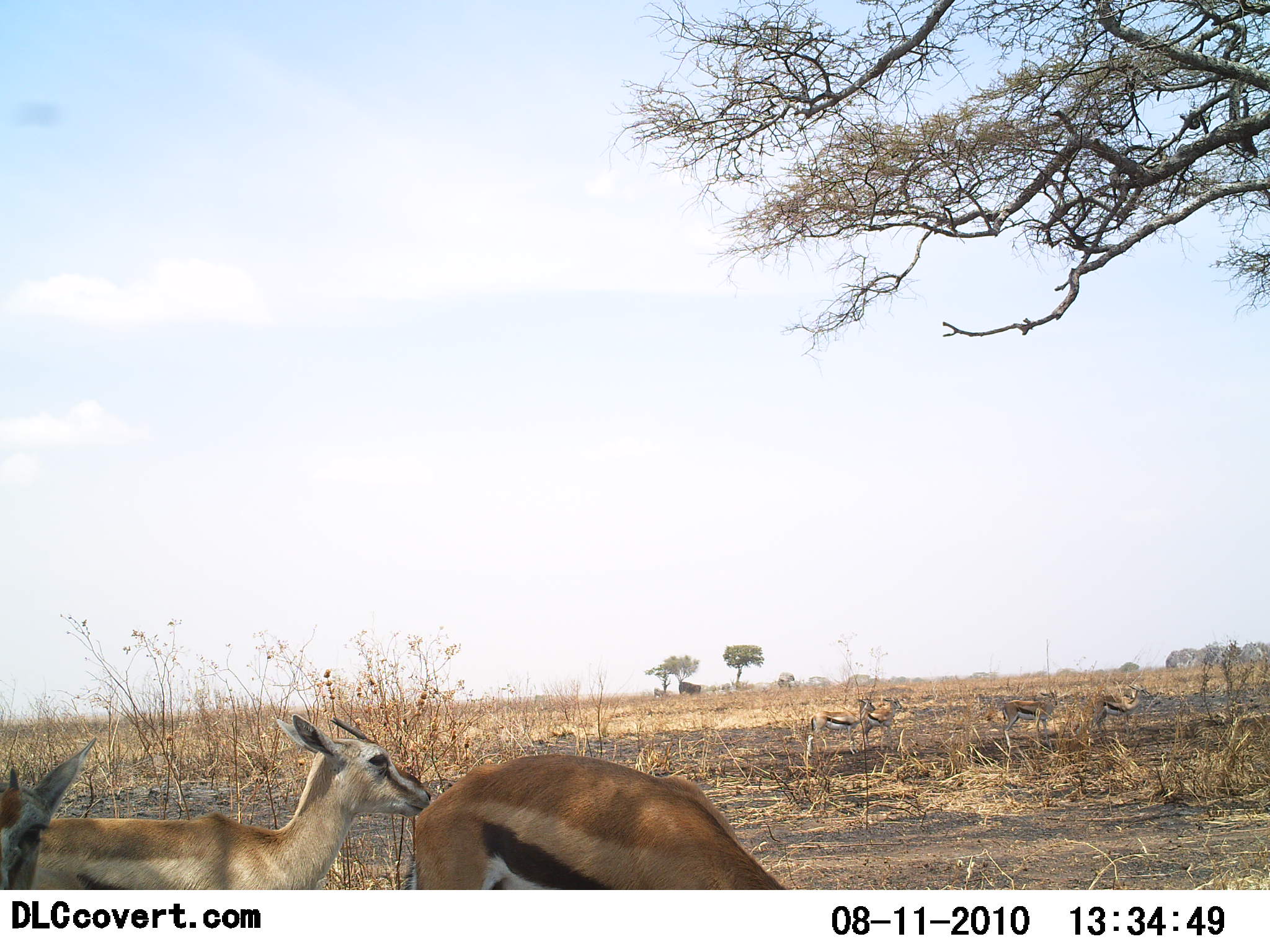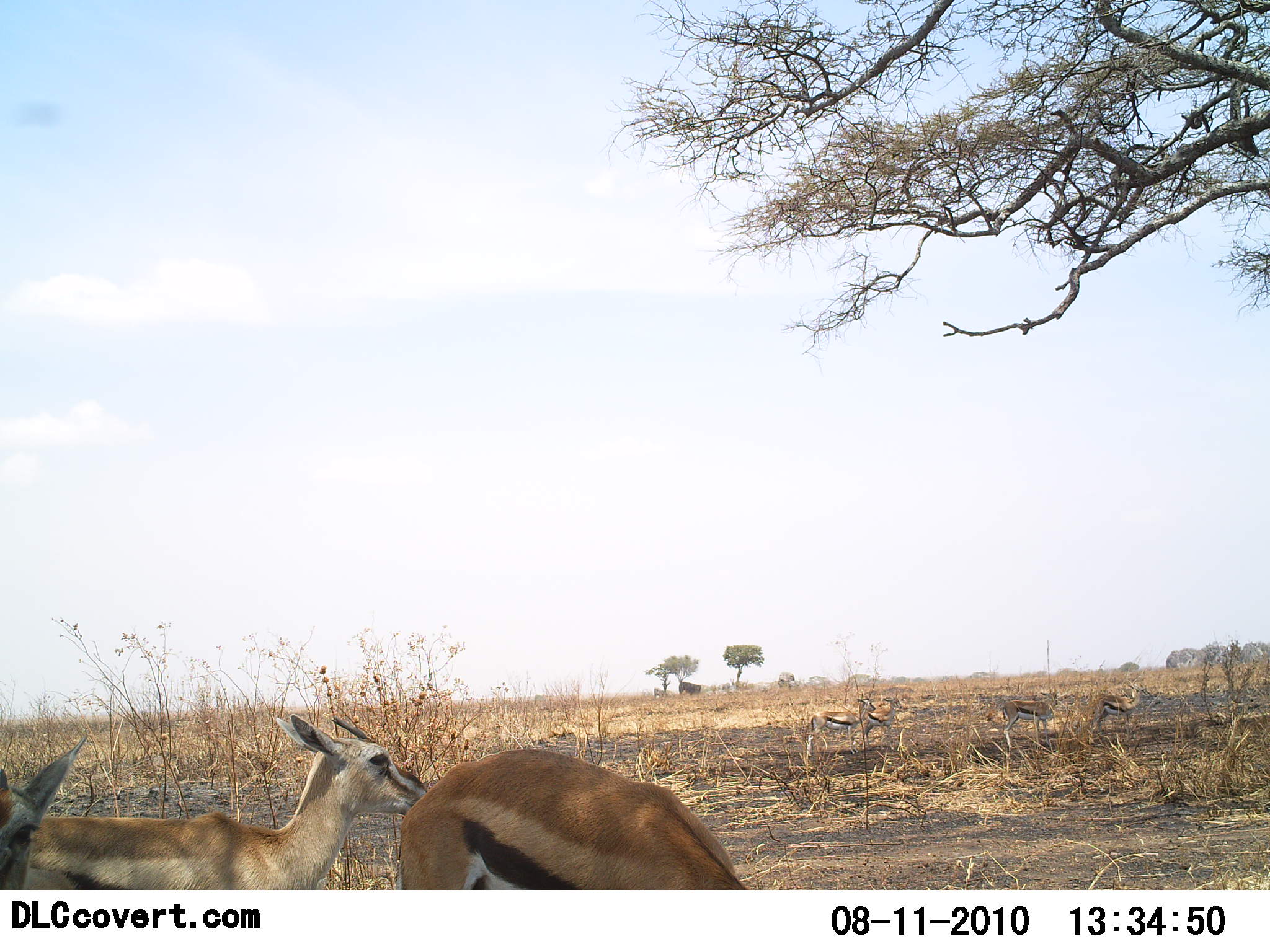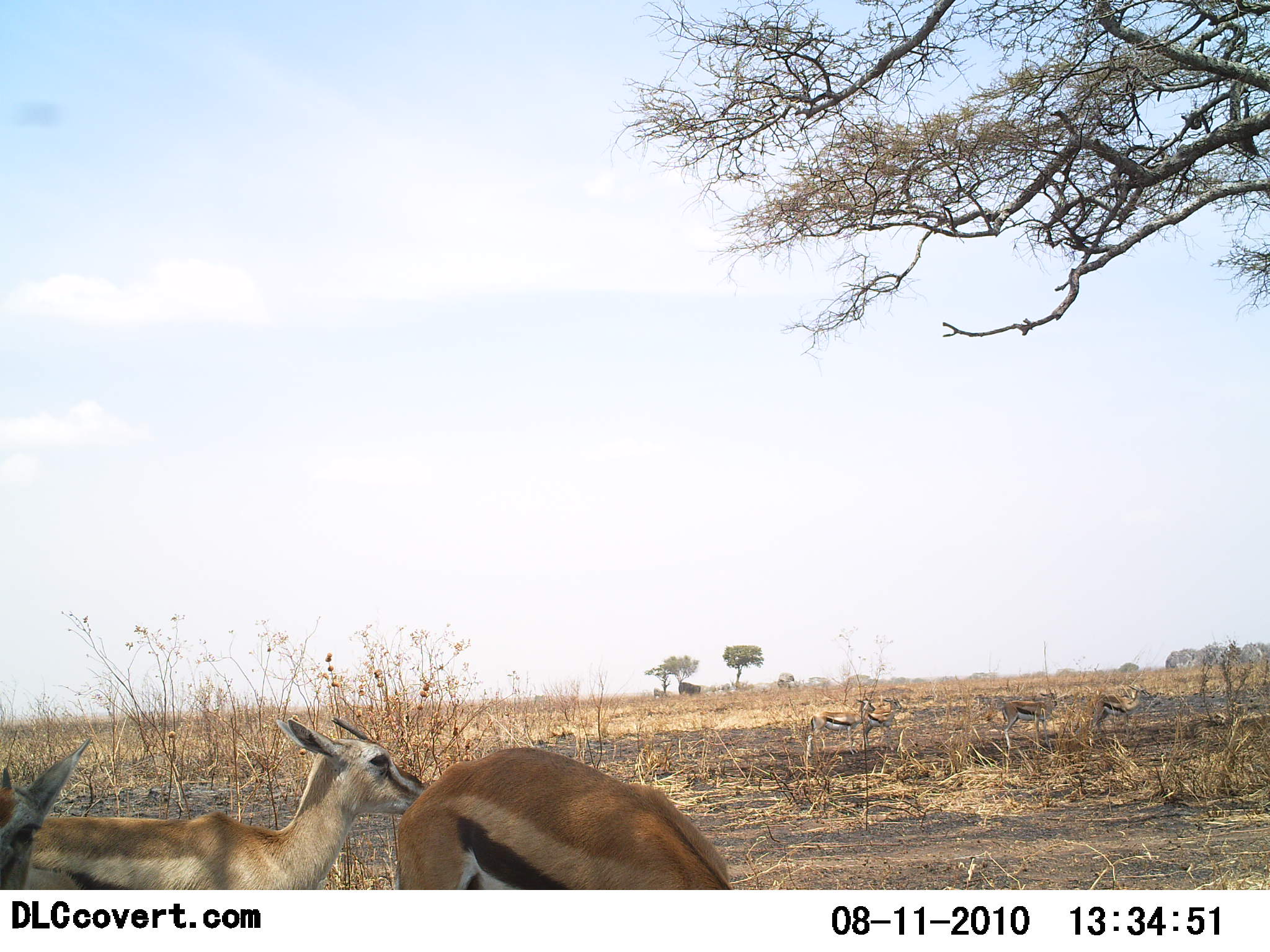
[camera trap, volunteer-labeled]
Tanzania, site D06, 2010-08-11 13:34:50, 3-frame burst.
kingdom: Animalia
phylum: Chordata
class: Mammalia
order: Artiodactyla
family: Bovidae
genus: Eudorcas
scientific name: Eudorcas thomsonii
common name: thomson's gazelle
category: gazellethomsons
Gazellethomsons (thomson's gazelle) (Eudorcas thomsonii), count 3. Behavior (volunteer vote fractions): standing 90%, resting 10%, moving 0%, interacting 0%. Young present (vote fraction): 10%. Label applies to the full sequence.